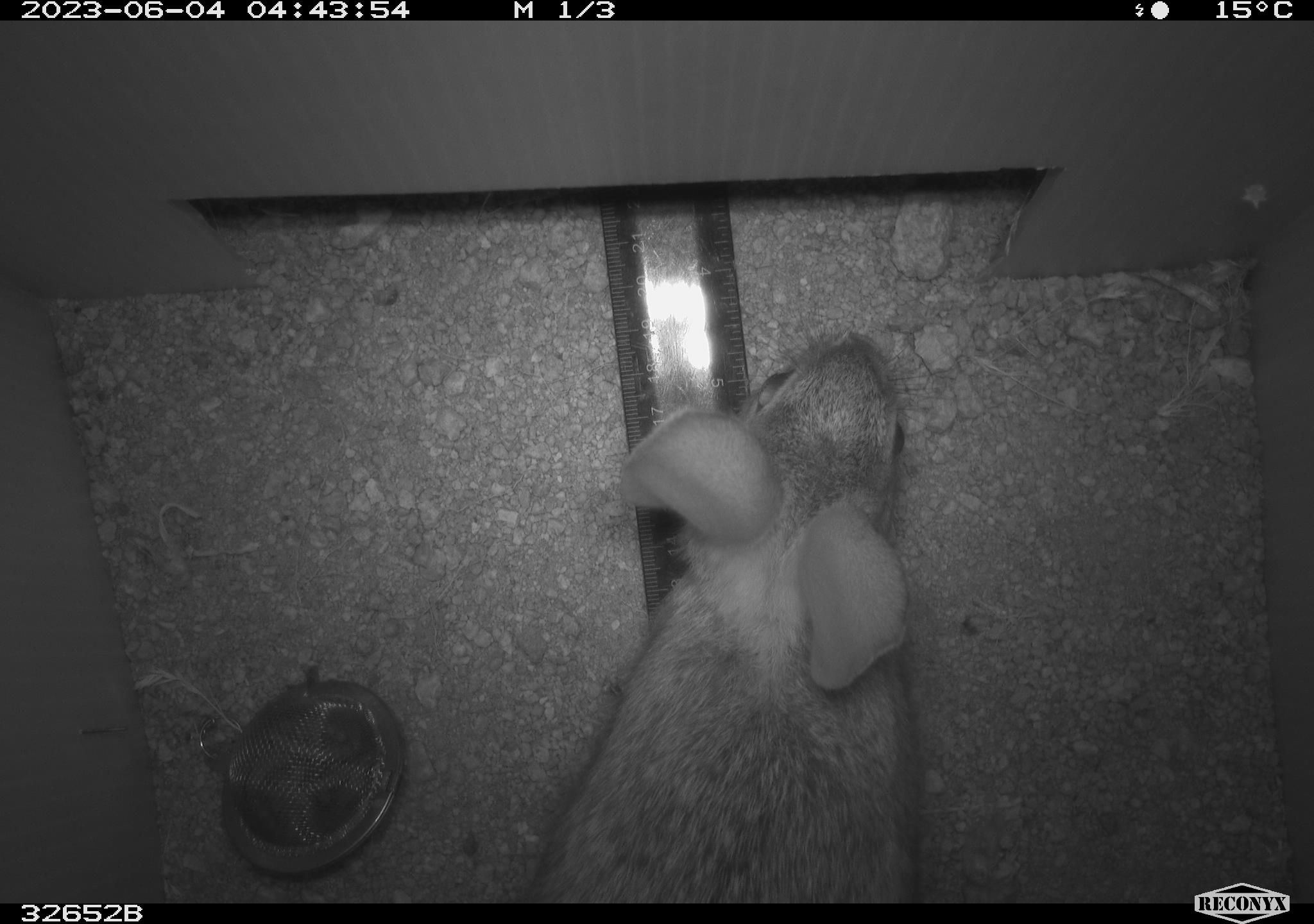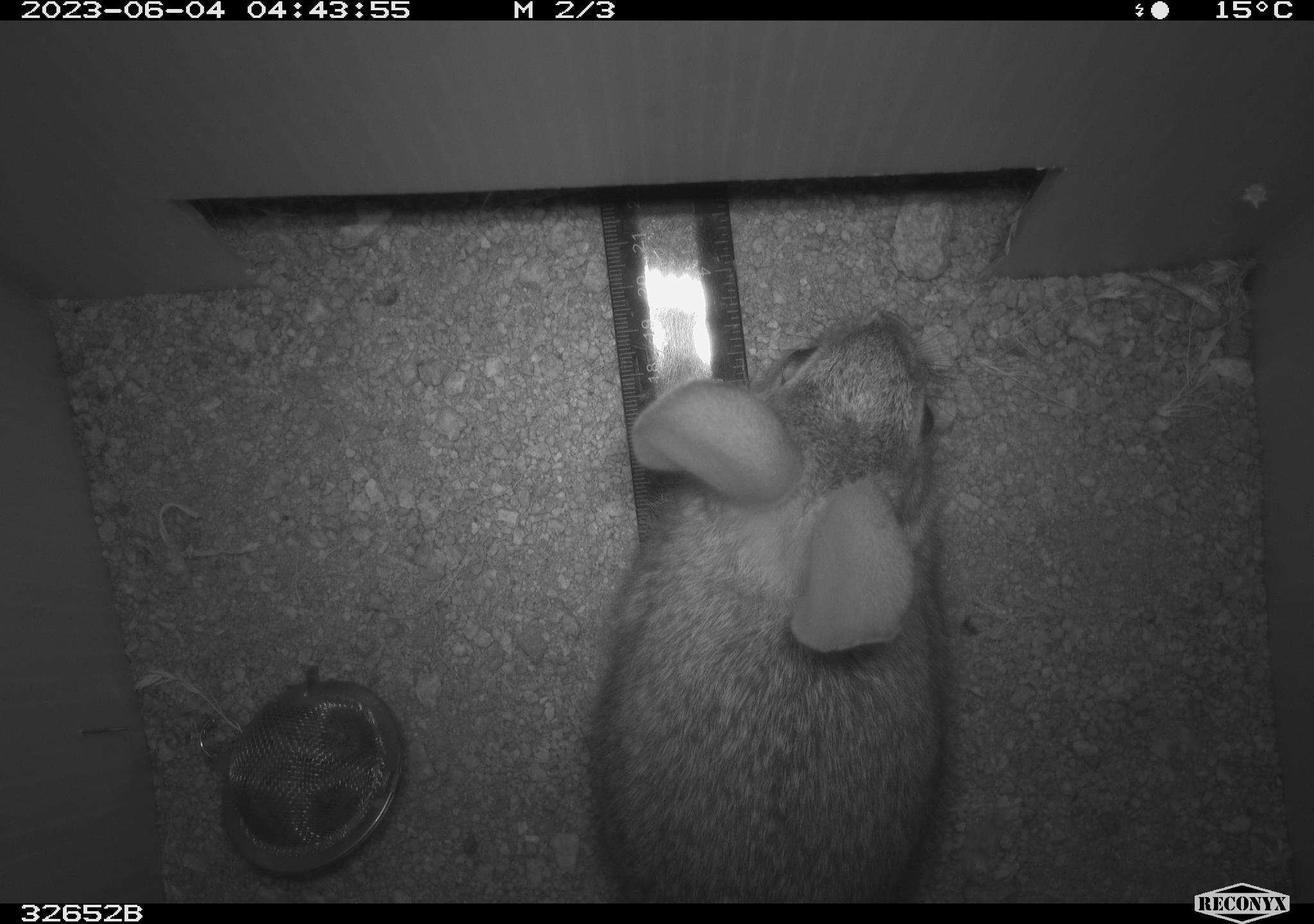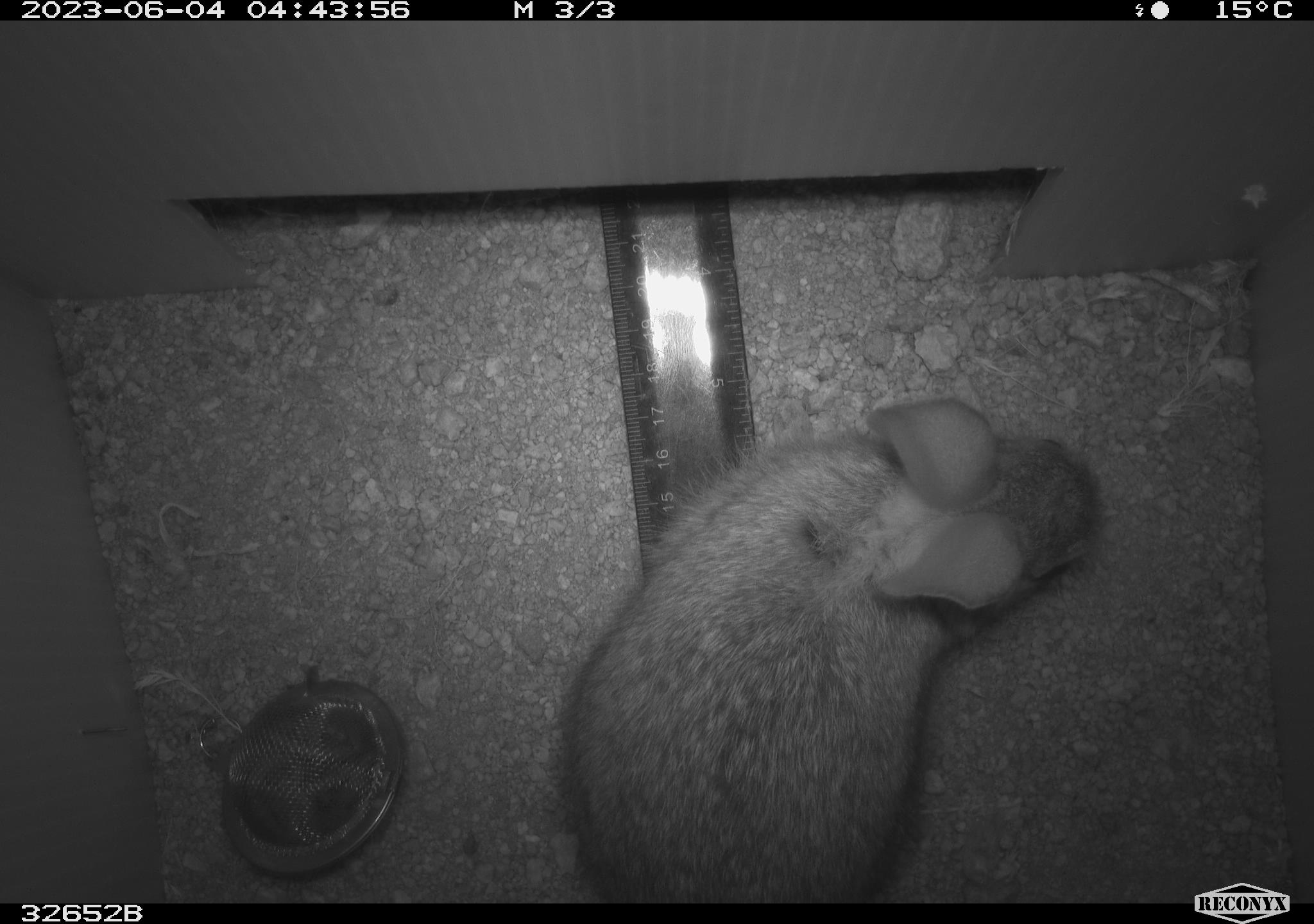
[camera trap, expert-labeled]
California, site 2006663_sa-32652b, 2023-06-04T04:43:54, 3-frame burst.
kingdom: Animalia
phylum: Chordata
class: Mammalia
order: Lagomorpha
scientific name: Lagomorpha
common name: hares, rabbits, and pikas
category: lagomorpha order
Lagomorpha order (hares, rabbits, and pikas) (Lagomorpha).